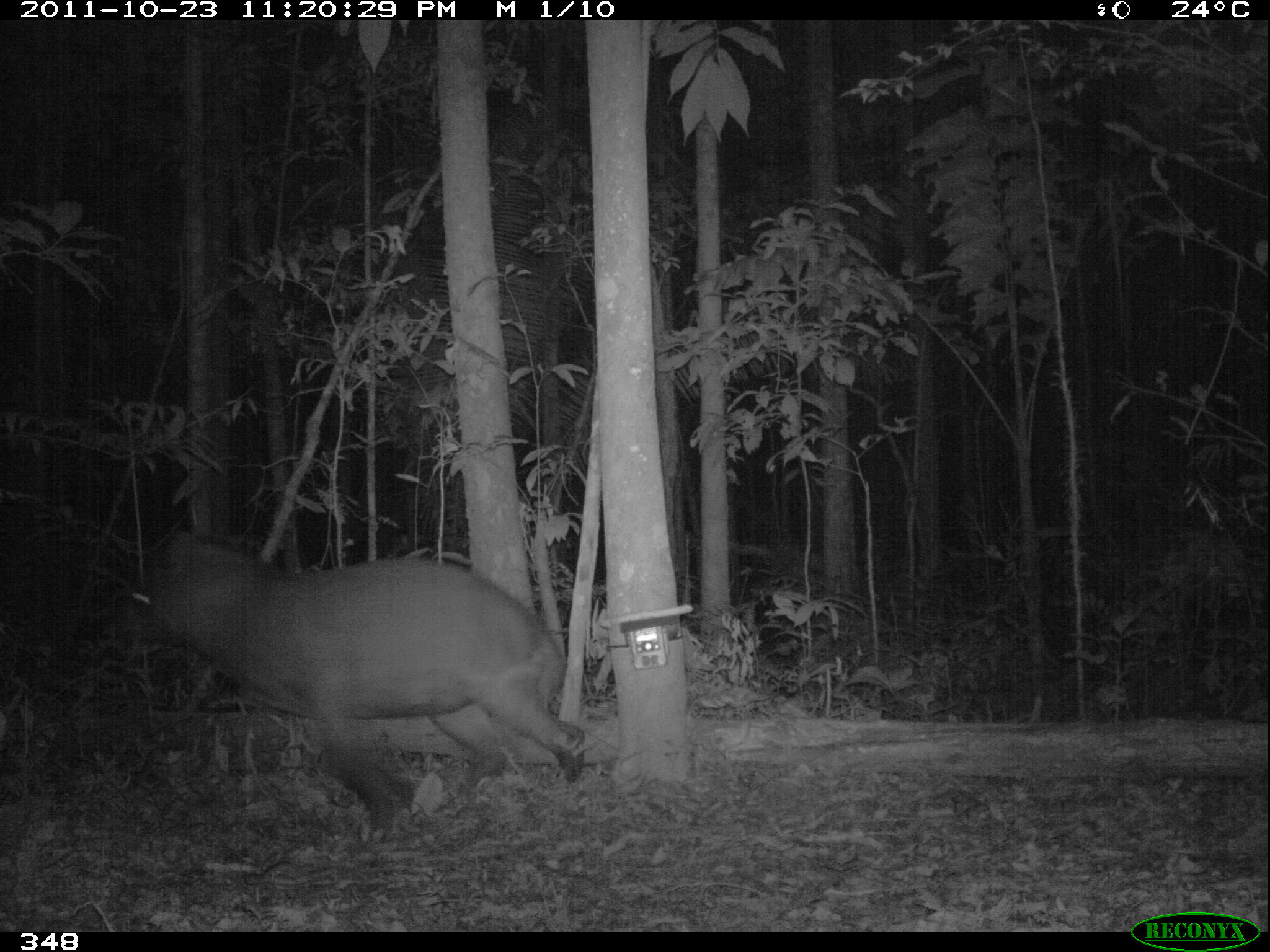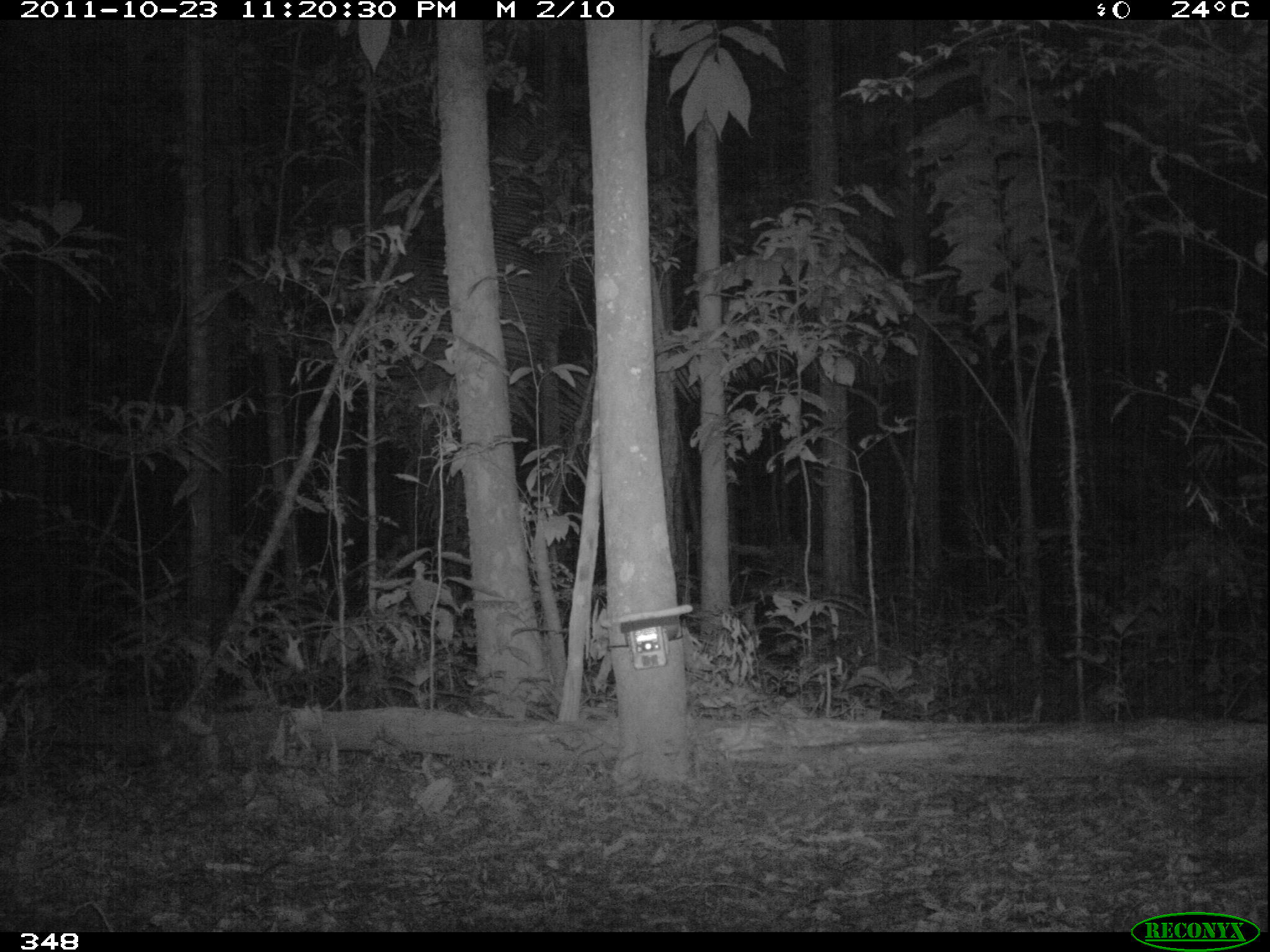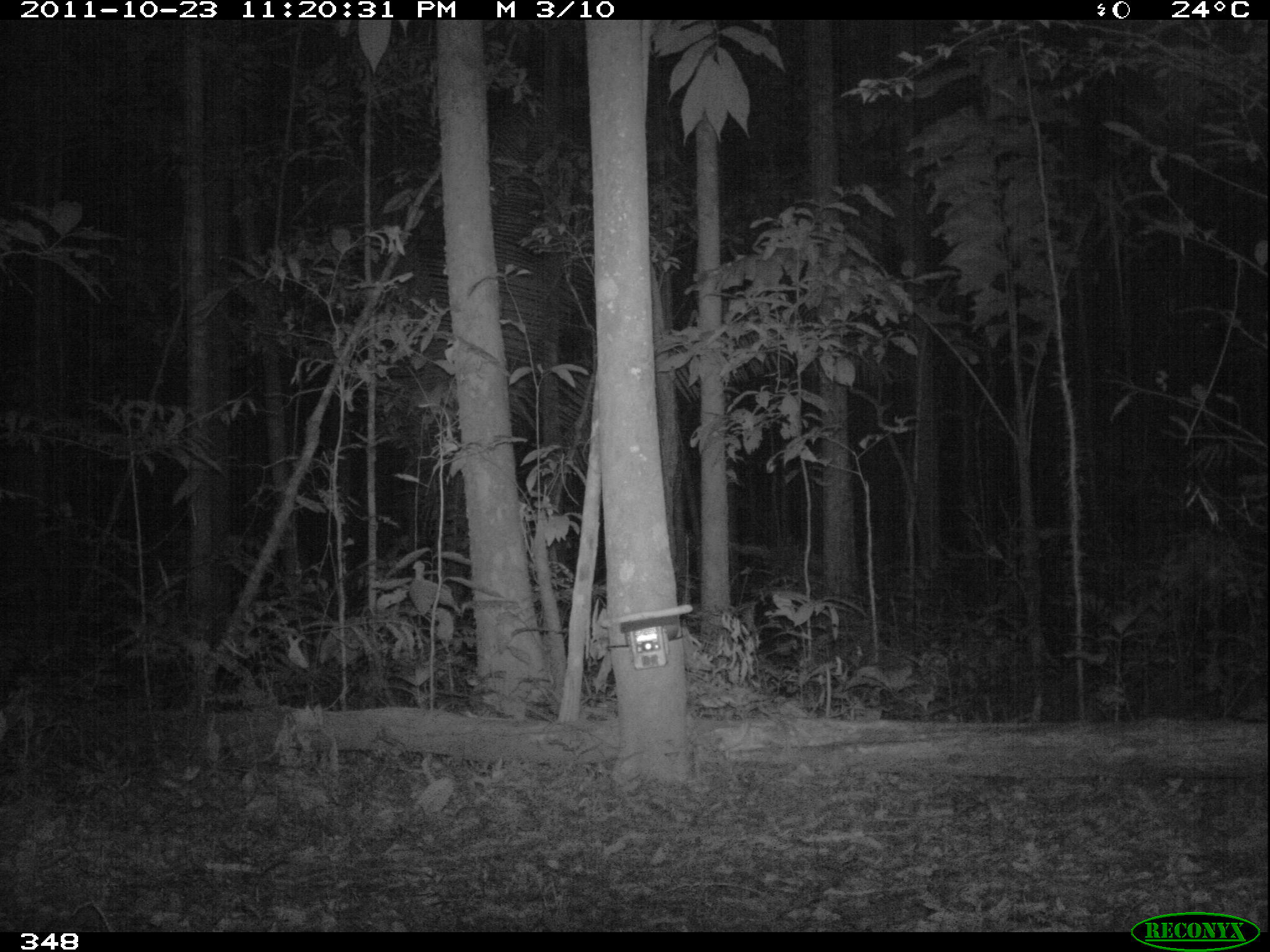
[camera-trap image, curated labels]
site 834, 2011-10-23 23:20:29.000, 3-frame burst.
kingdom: Animalia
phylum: Chordata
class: Mammalia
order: Perissodactyla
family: Tapiridae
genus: Tapirus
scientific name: Tapirus terrestris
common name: south american tapir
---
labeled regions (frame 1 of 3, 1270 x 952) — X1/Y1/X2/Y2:
tapirus terrestris: 106/526/587/836